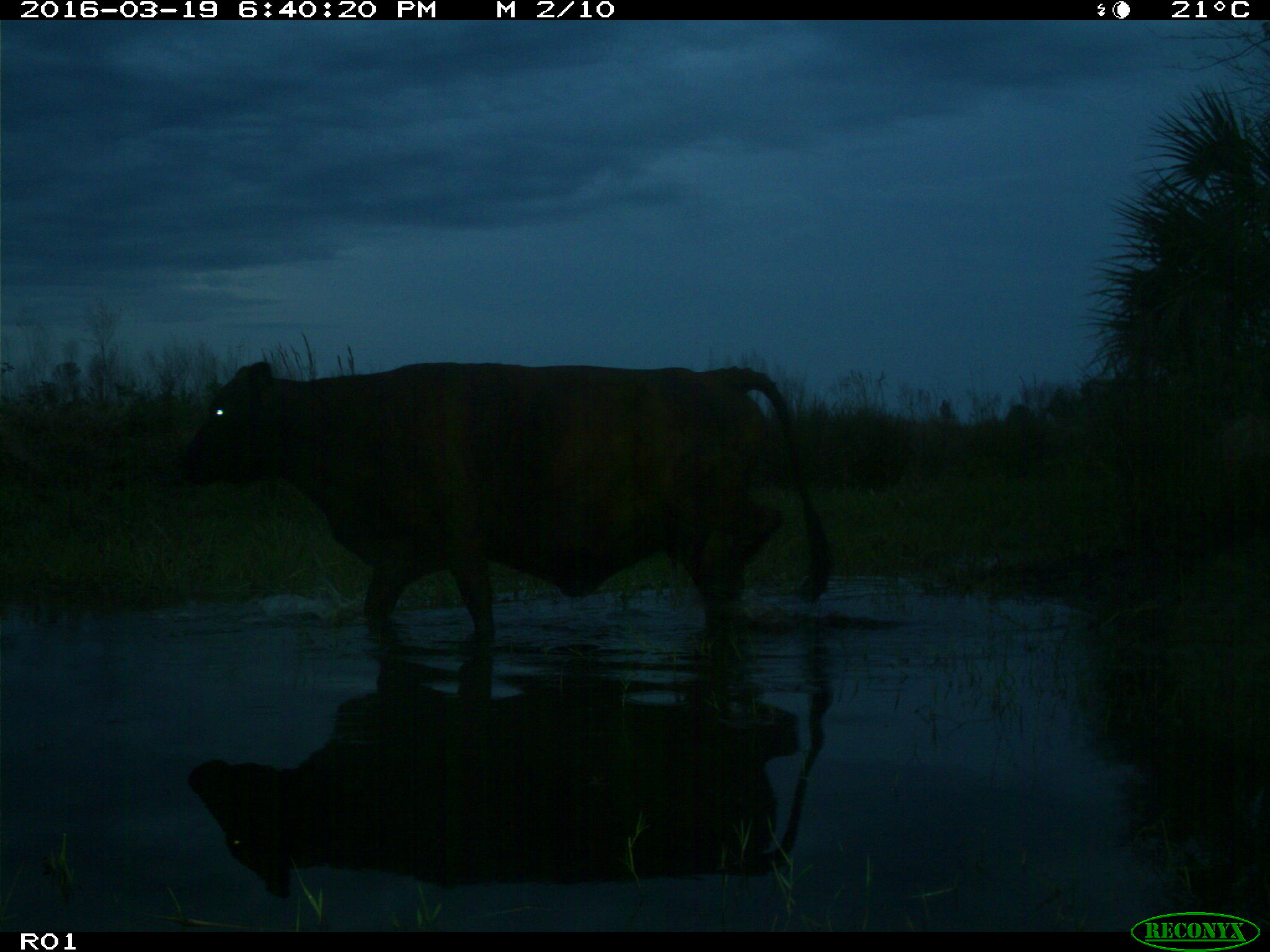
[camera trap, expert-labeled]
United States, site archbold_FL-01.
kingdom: Animalia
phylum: Chordata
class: Mammalia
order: Artiodactyla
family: Bovidae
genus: Bos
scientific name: Bos taurus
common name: domestic cow